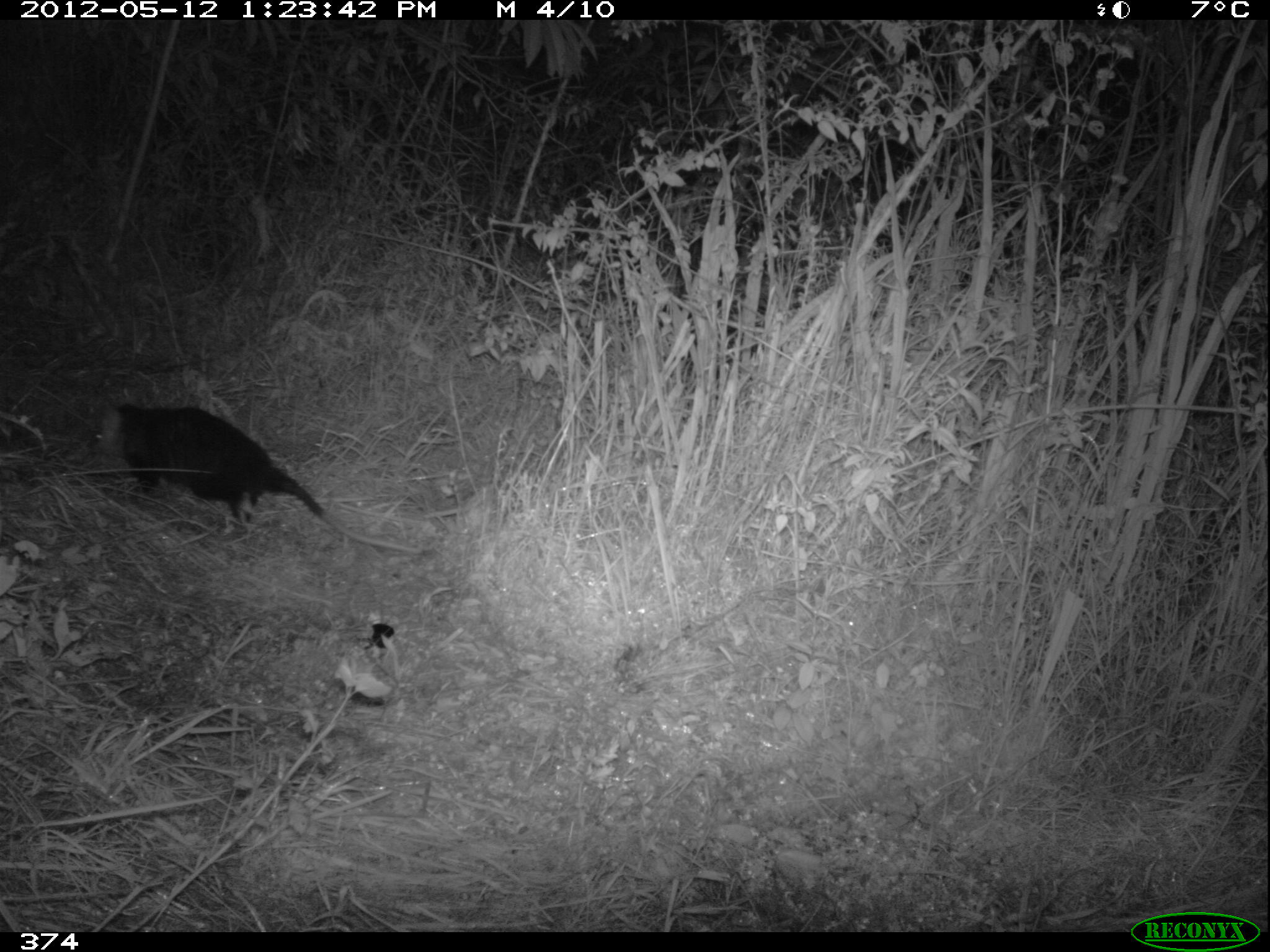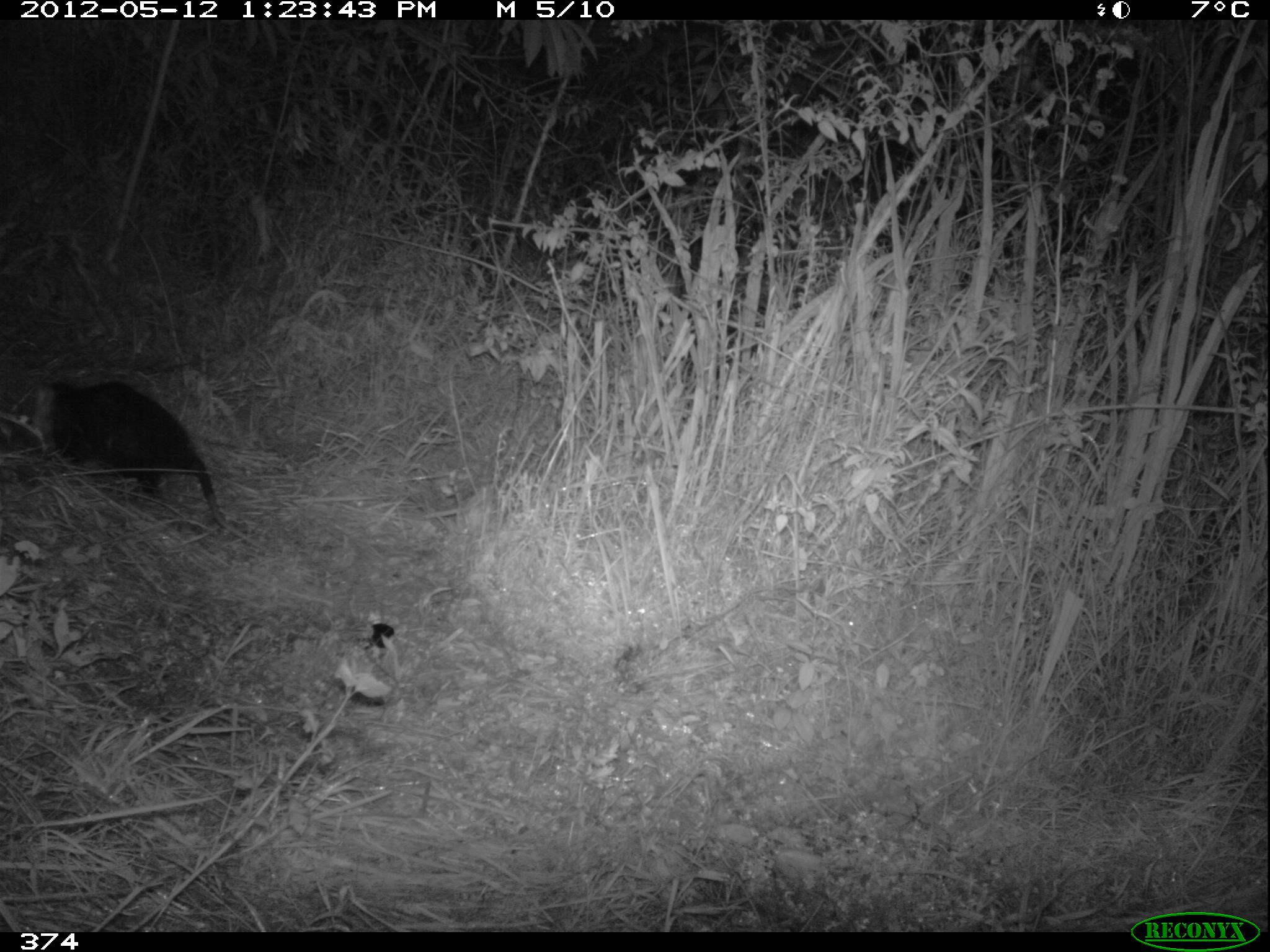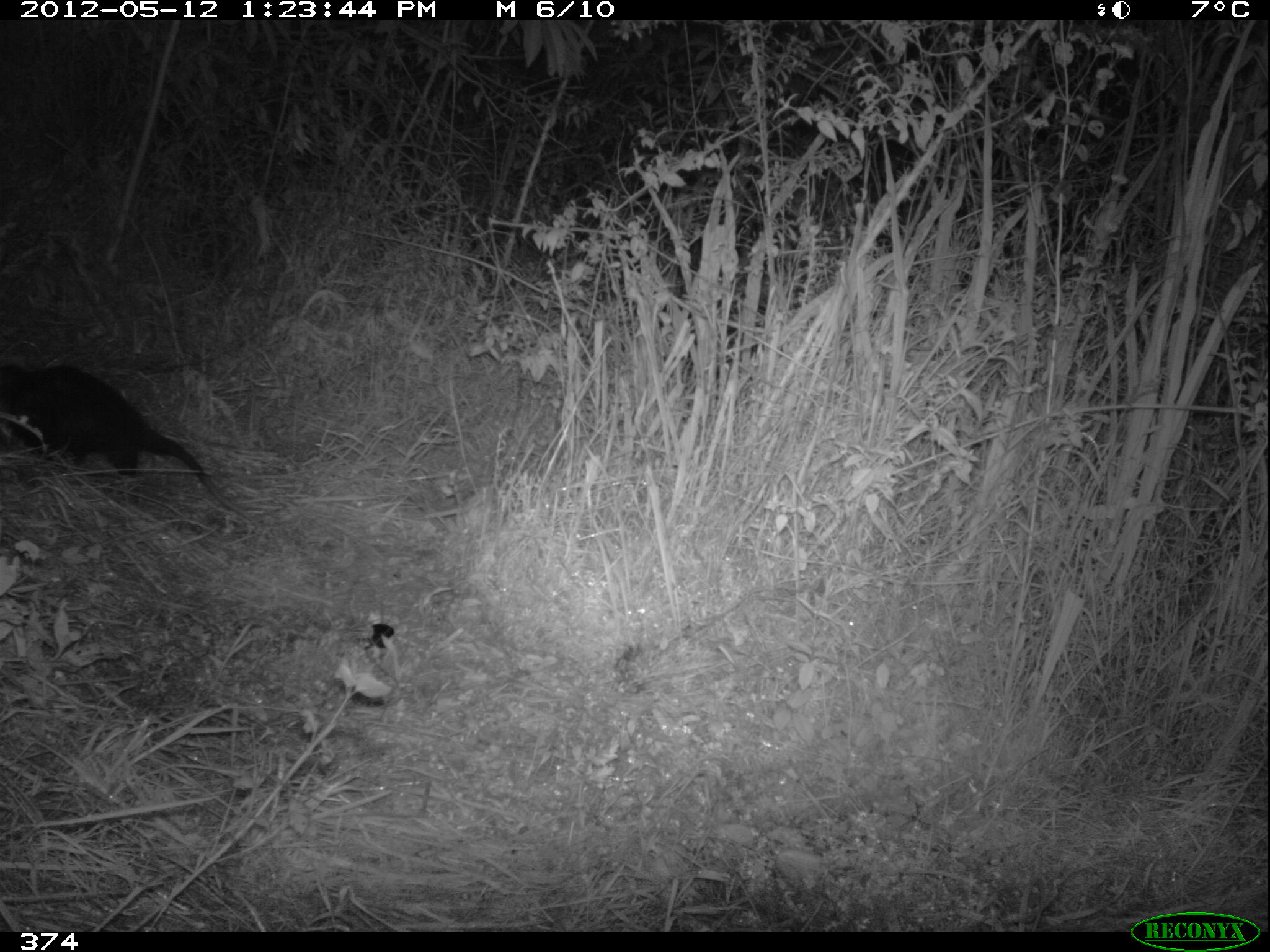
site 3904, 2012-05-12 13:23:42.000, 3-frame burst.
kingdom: Animalia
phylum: Chordata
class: Mammalia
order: Didelphimorphia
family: Didelphidae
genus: Didelphis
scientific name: Didelphis pernigra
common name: andean white-eared opossum